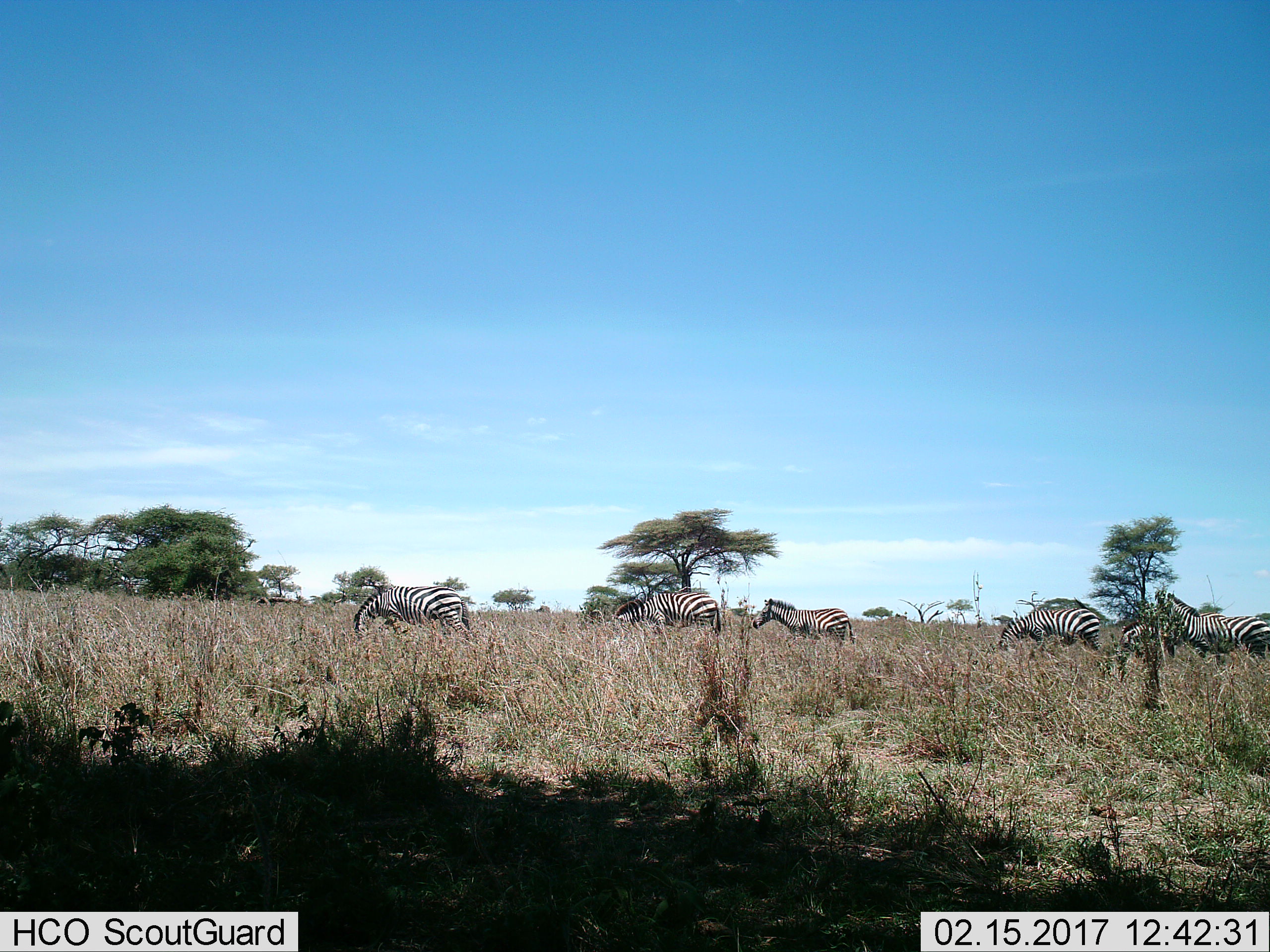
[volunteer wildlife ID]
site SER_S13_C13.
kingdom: Animalia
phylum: Chordata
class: Mammalia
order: Perissodactyla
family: Equidae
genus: Equus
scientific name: Equus quagga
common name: plains zebra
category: zebraplains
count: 6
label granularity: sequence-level